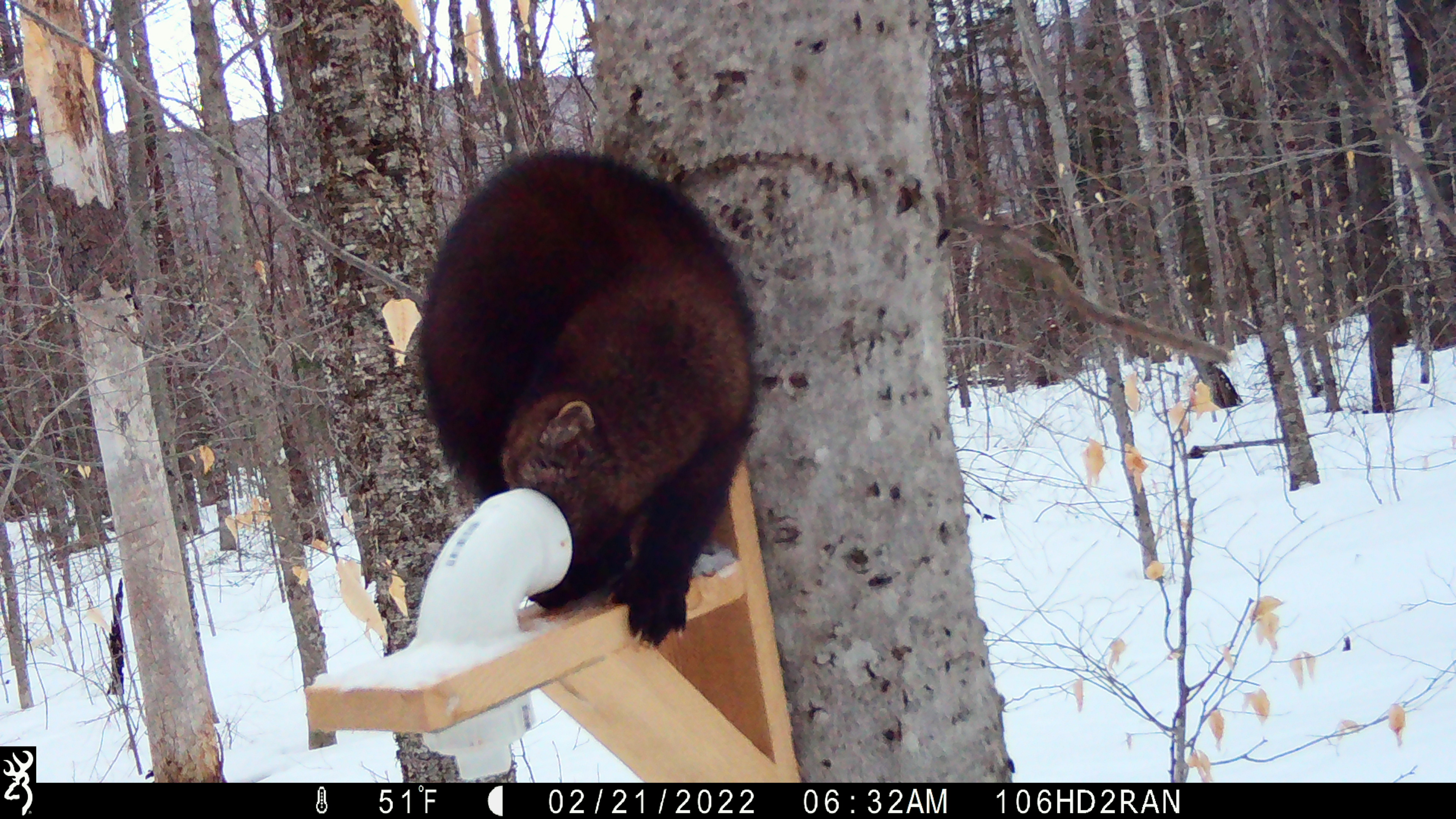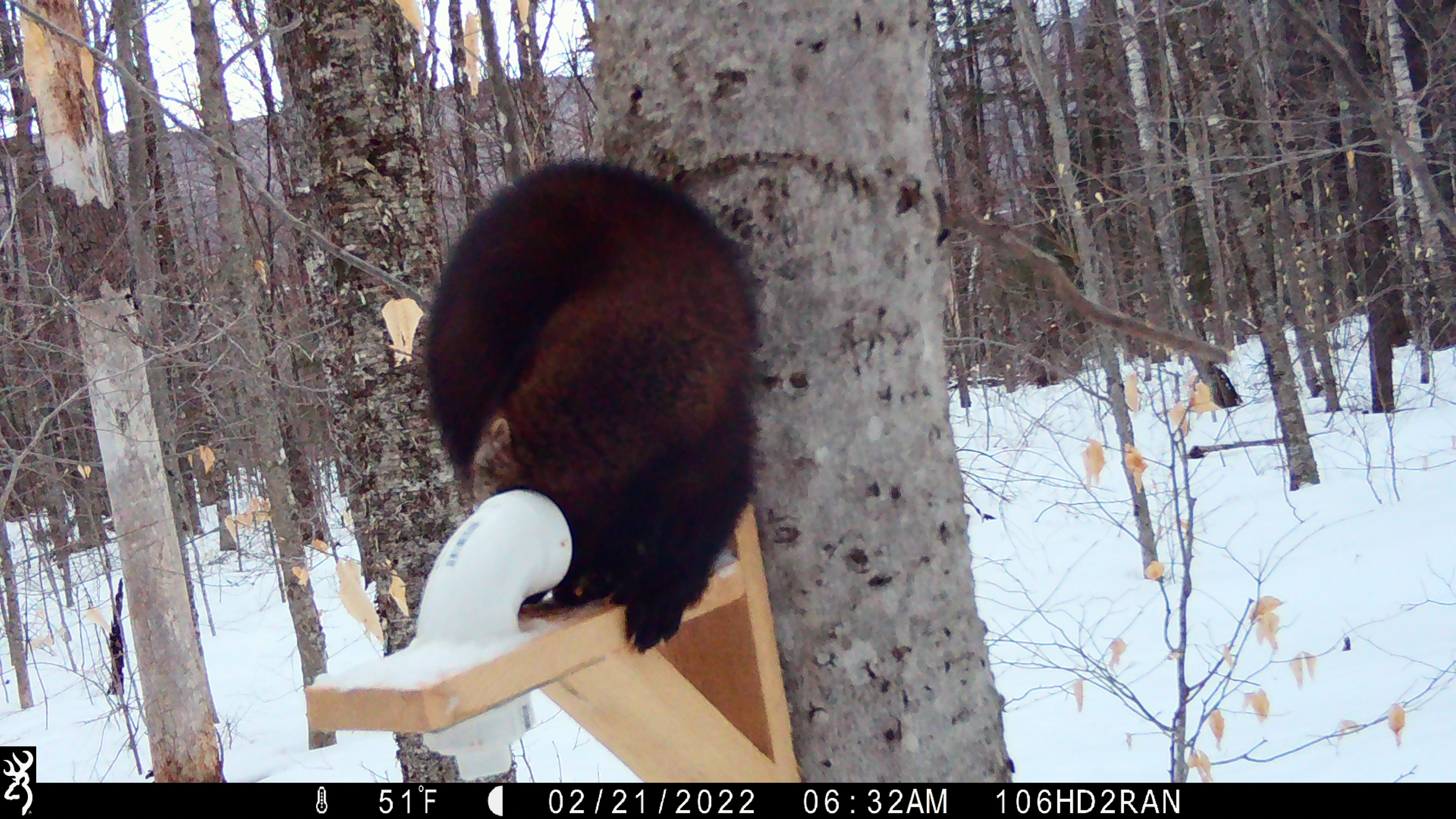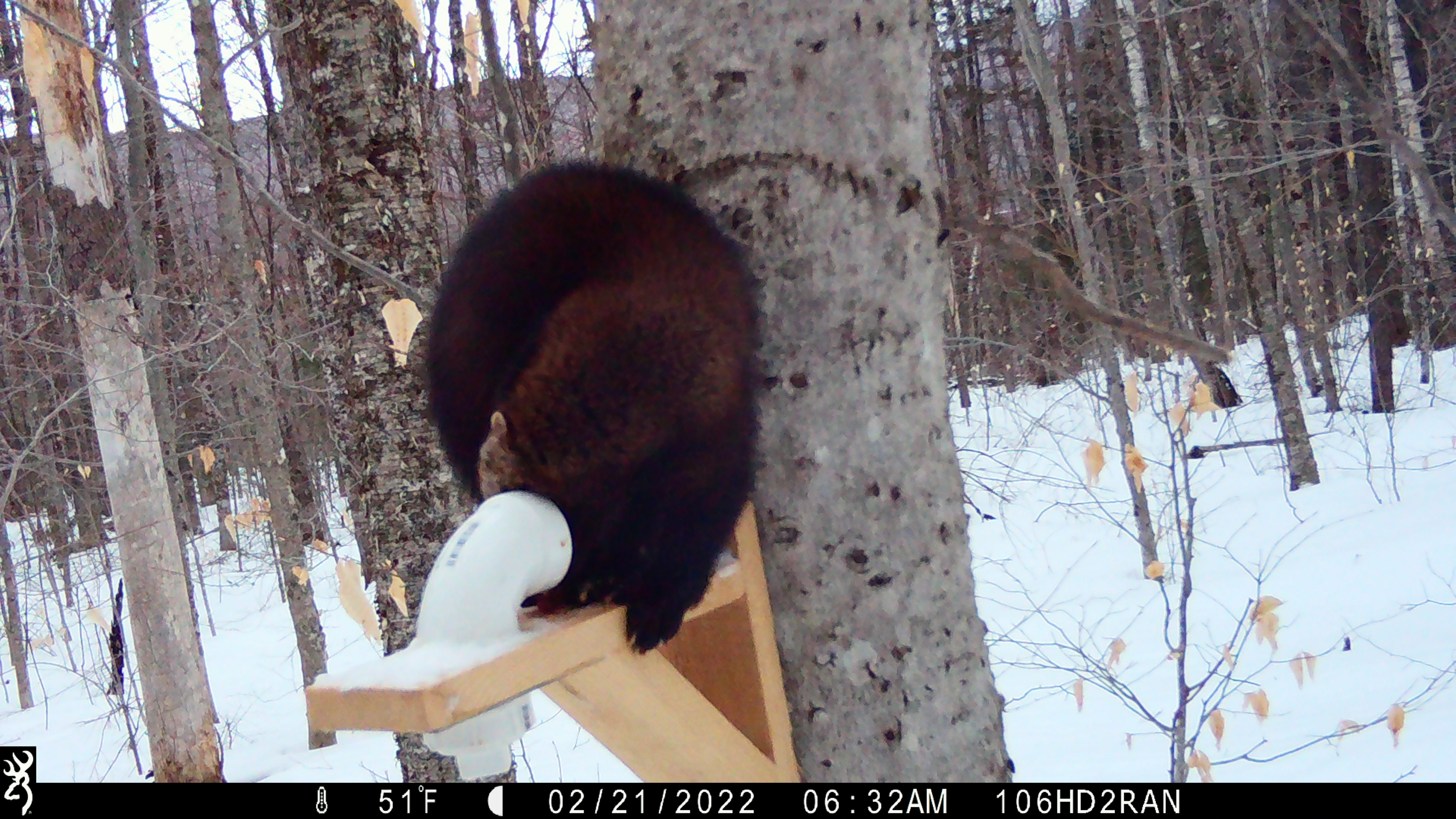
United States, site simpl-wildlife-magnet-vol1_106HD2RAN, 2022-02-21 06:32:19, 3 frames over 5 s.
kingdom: Animalia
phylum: Chordata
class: Mammalia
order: Carnivora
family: Mustelidae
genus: Pekania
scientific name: Pekania pennanti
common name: fisher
Fisher (Pekania pennanti).